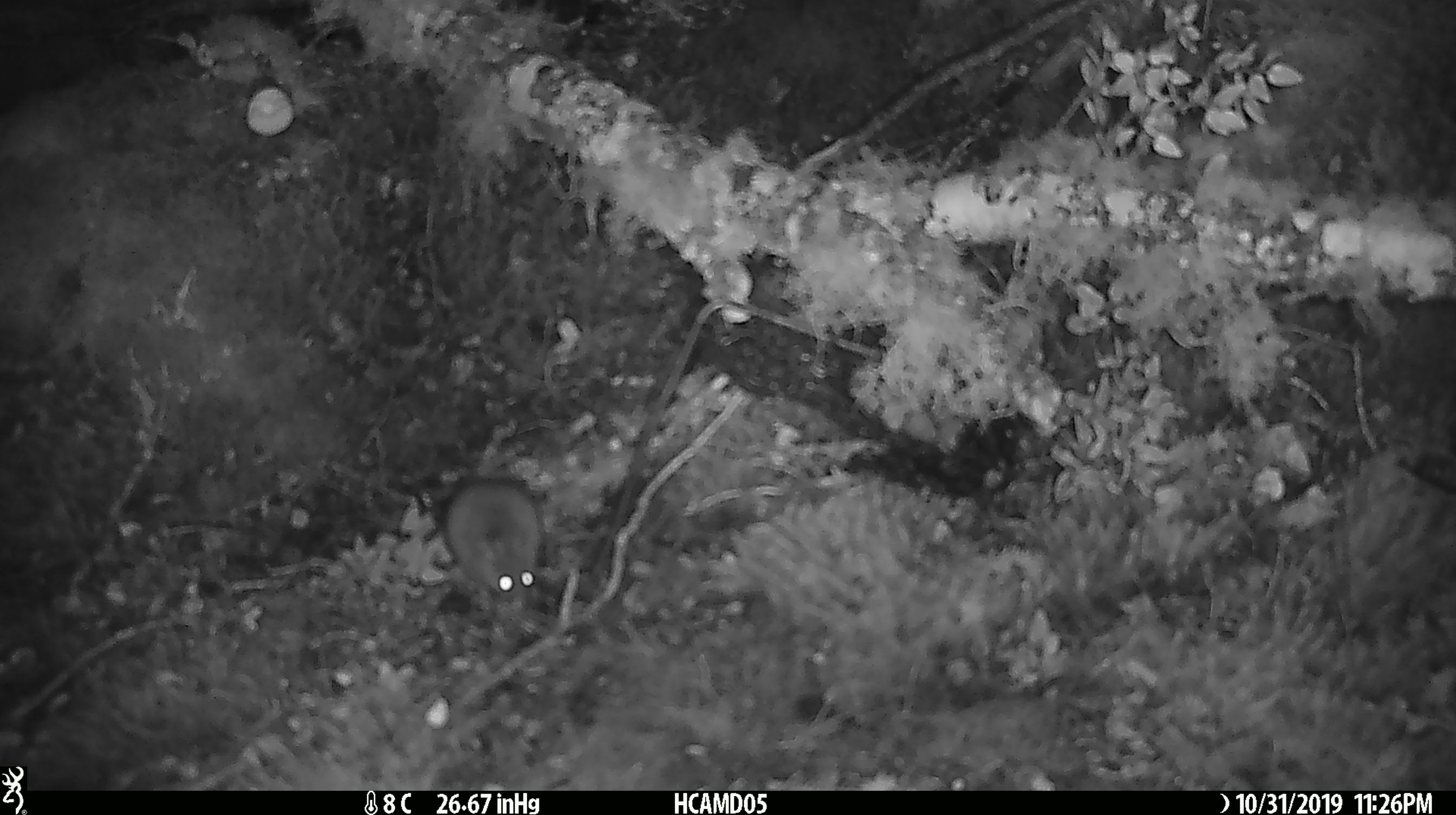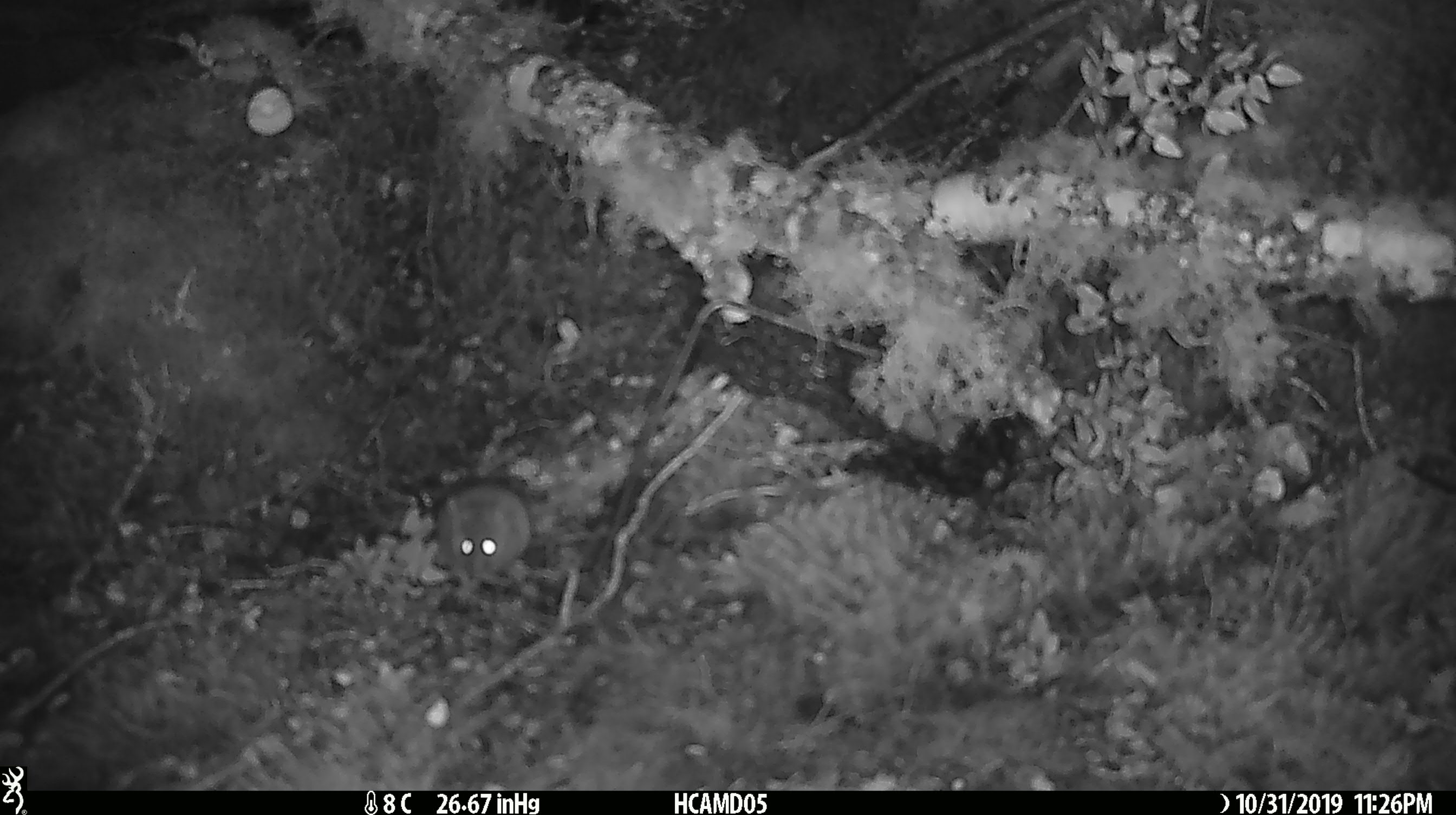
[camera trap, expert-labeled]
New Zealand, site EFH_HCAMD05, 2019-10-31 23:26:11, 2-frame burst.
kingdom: Animalia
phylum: Chordata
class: Mammalia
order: Rodentia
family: Muridae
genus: Mus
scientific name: Mus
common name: mouse